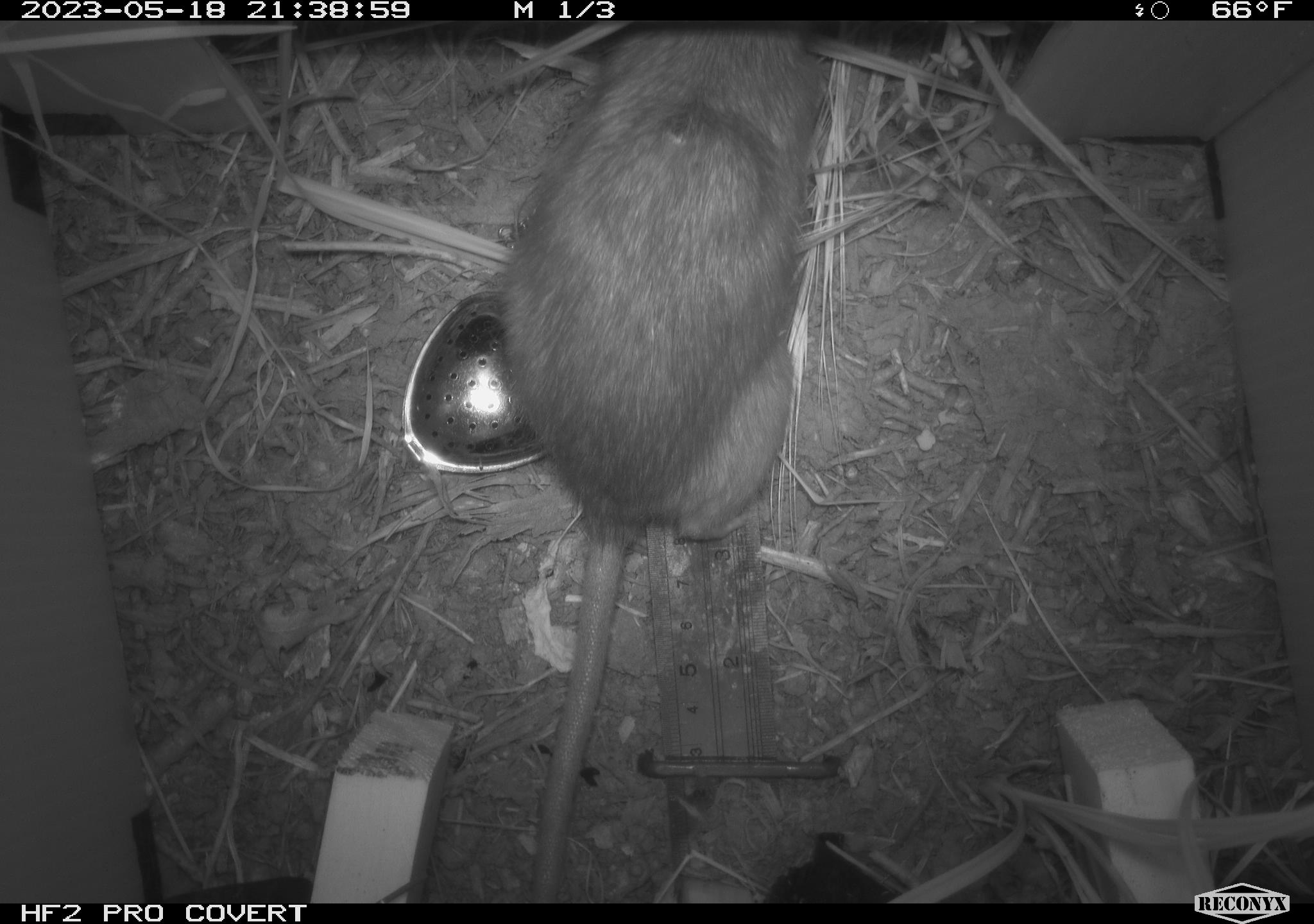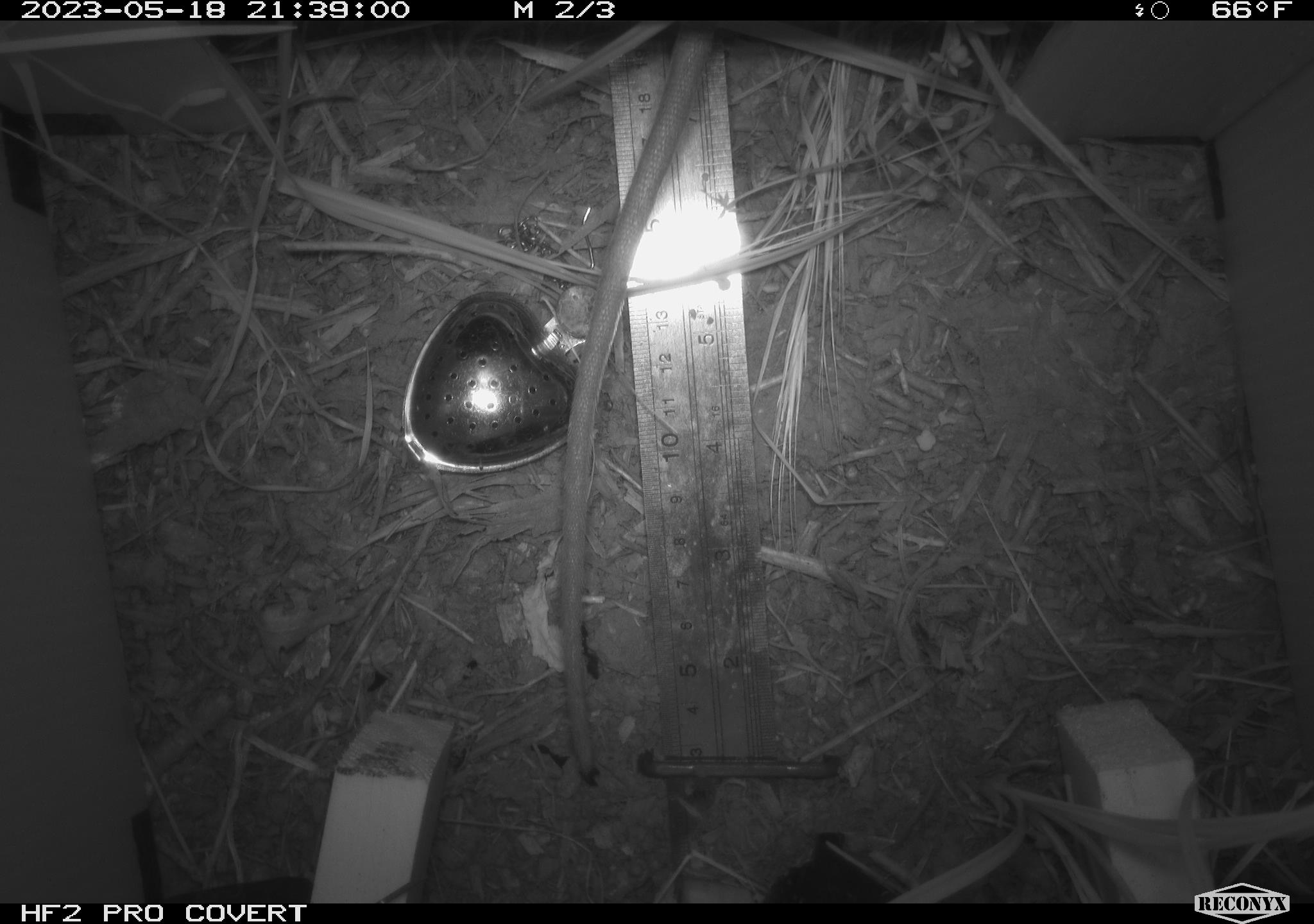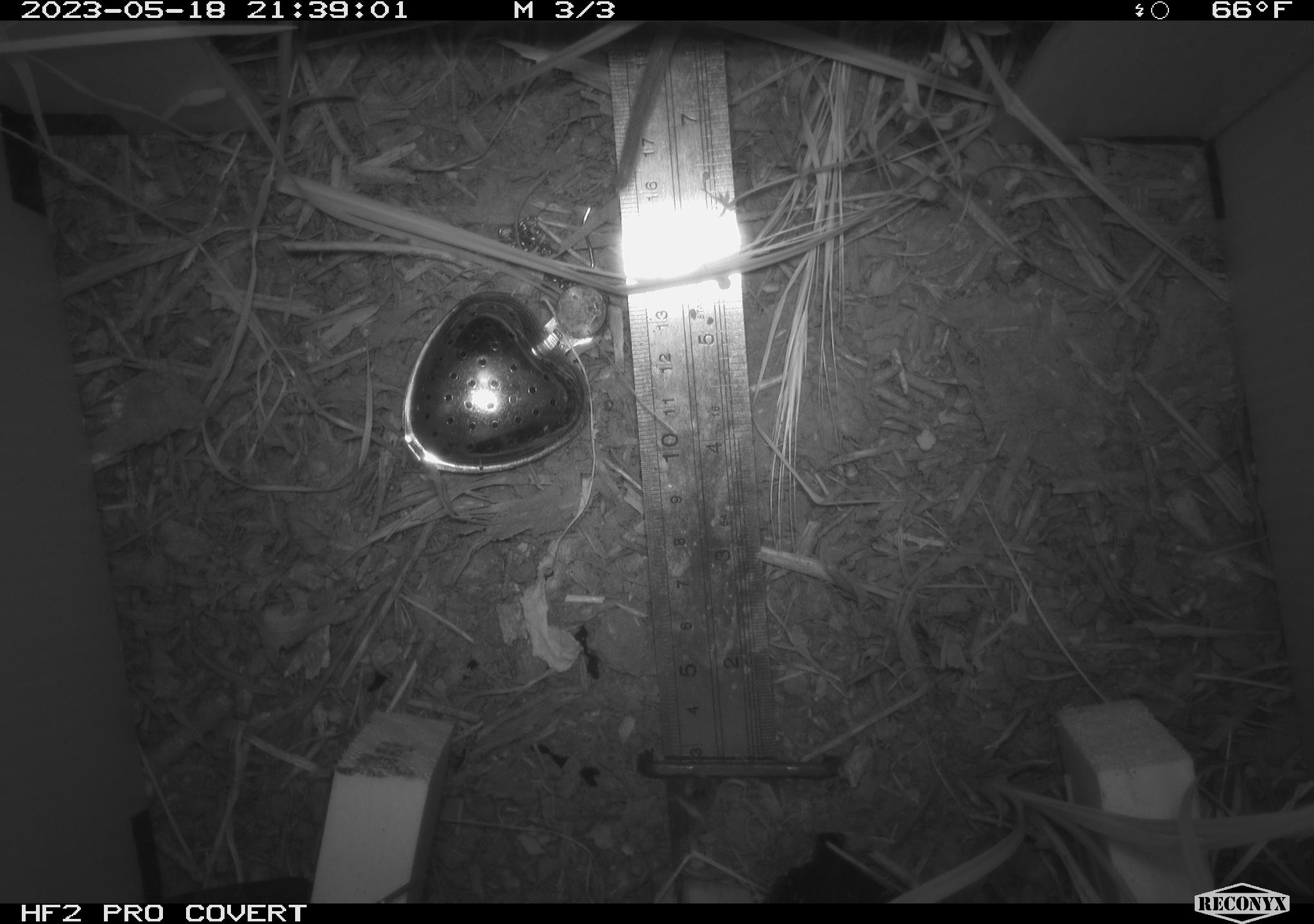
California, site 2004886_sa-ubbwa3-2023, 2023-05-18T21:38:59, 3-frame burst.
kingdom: Animalia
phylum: Chordata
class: Mammalia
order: Rodentia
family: Muridae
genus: Rattus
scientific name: Rattus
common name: rat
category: rattus species